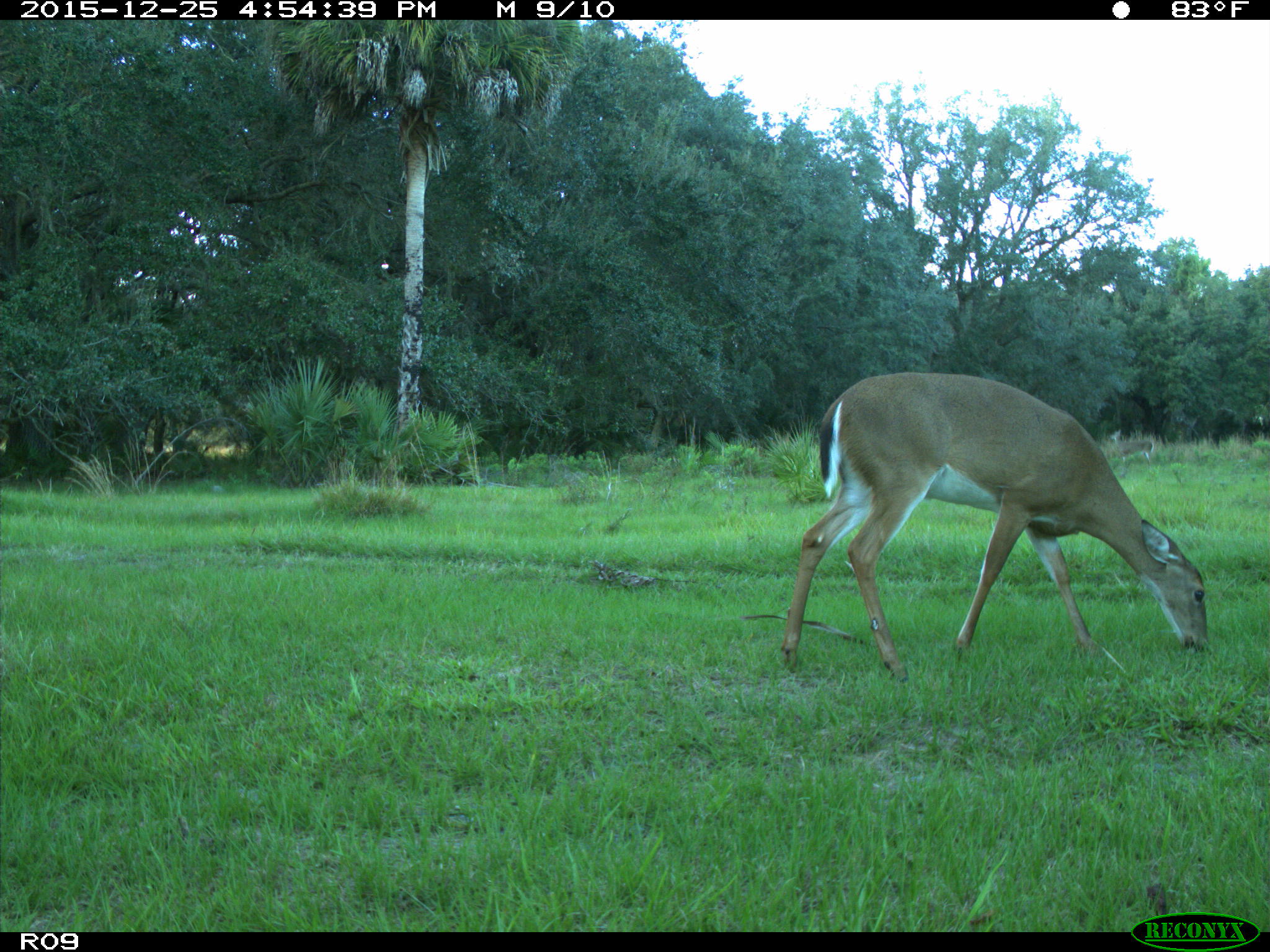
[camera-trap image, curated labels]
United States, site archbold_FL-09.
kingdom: Animalia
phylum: Chordata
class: Mammalia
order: Artiodactyla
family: Cervidae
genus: Odocoileus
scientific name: Odocoileus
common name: deer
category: unidentified deer